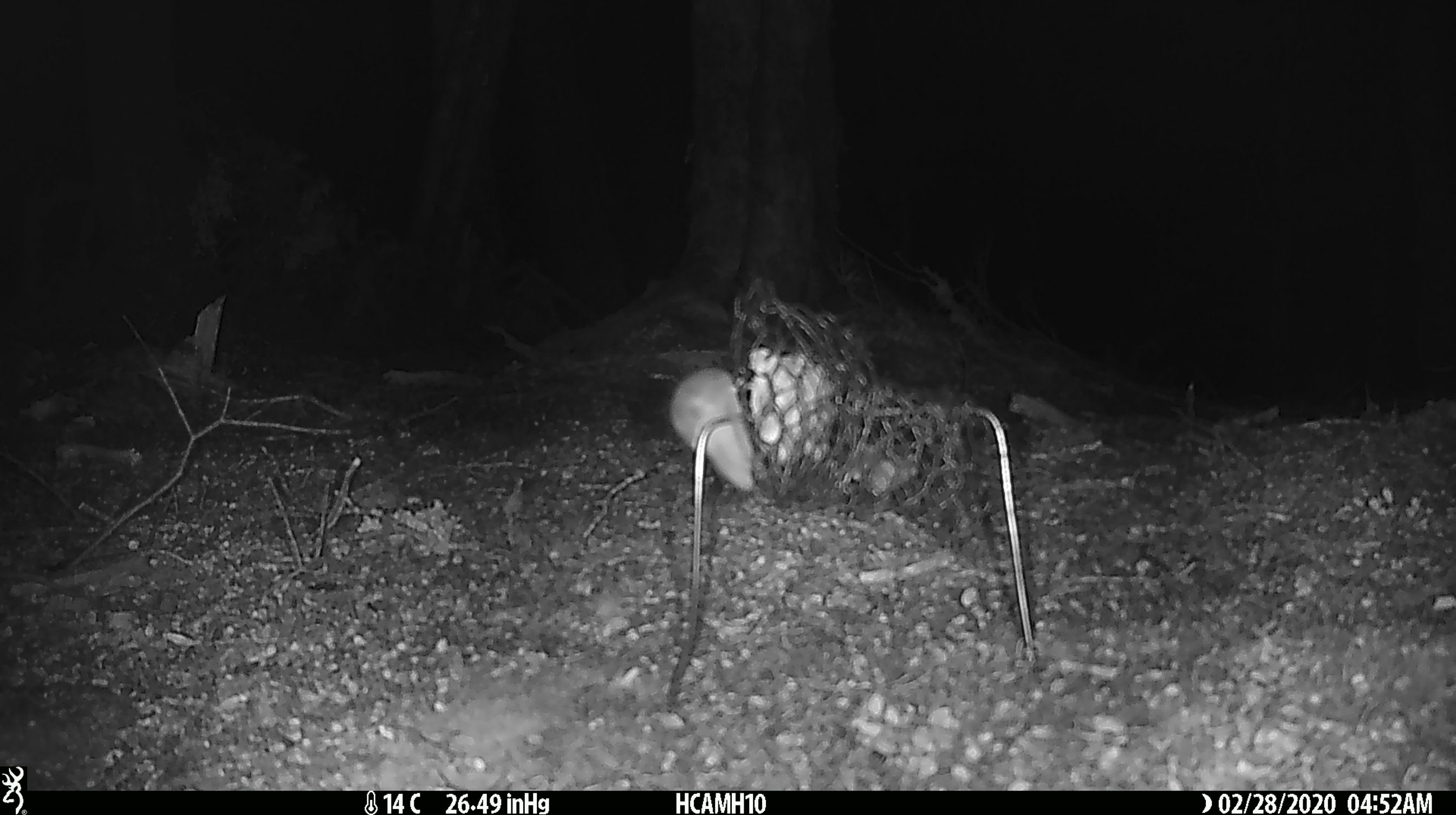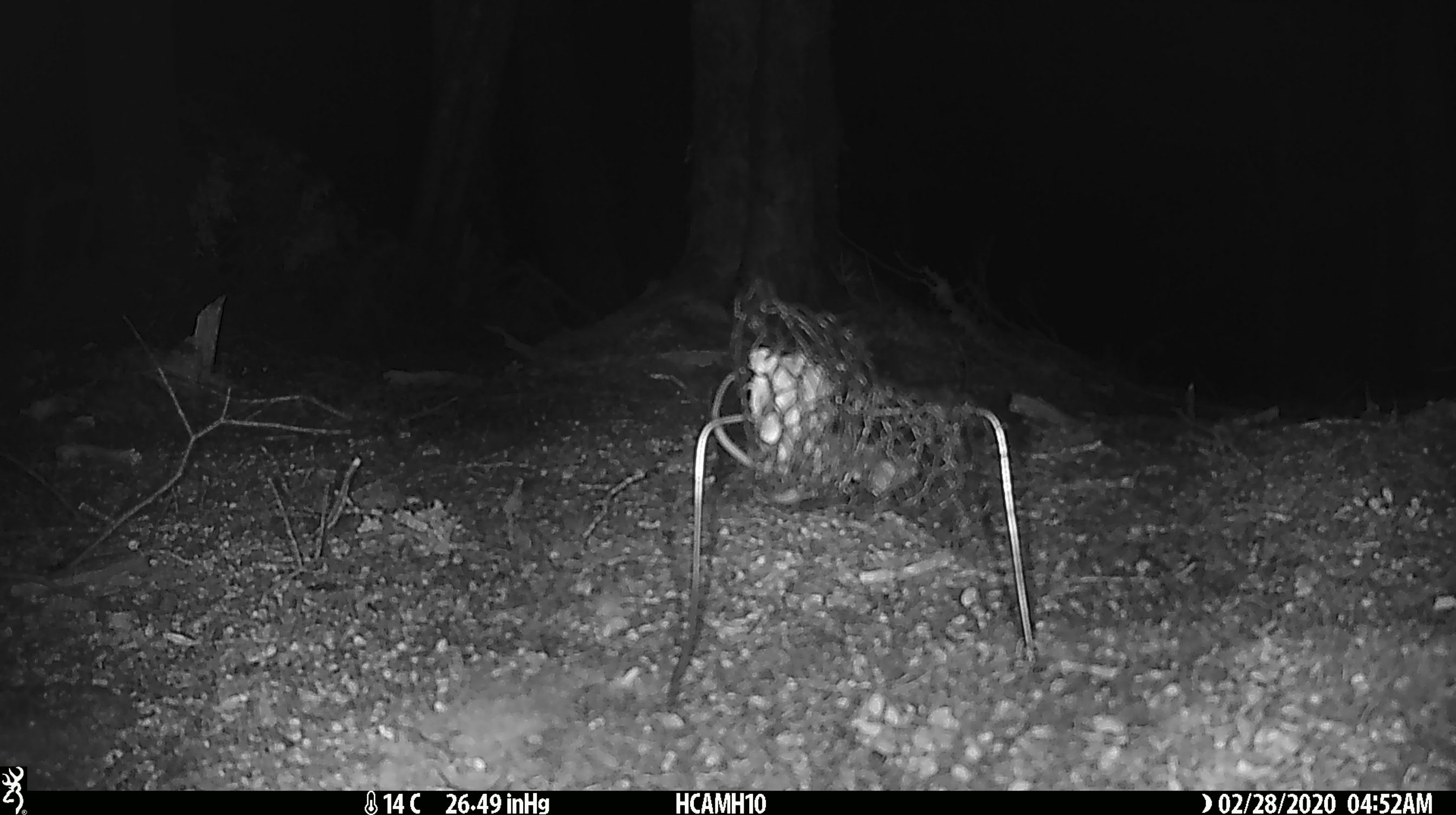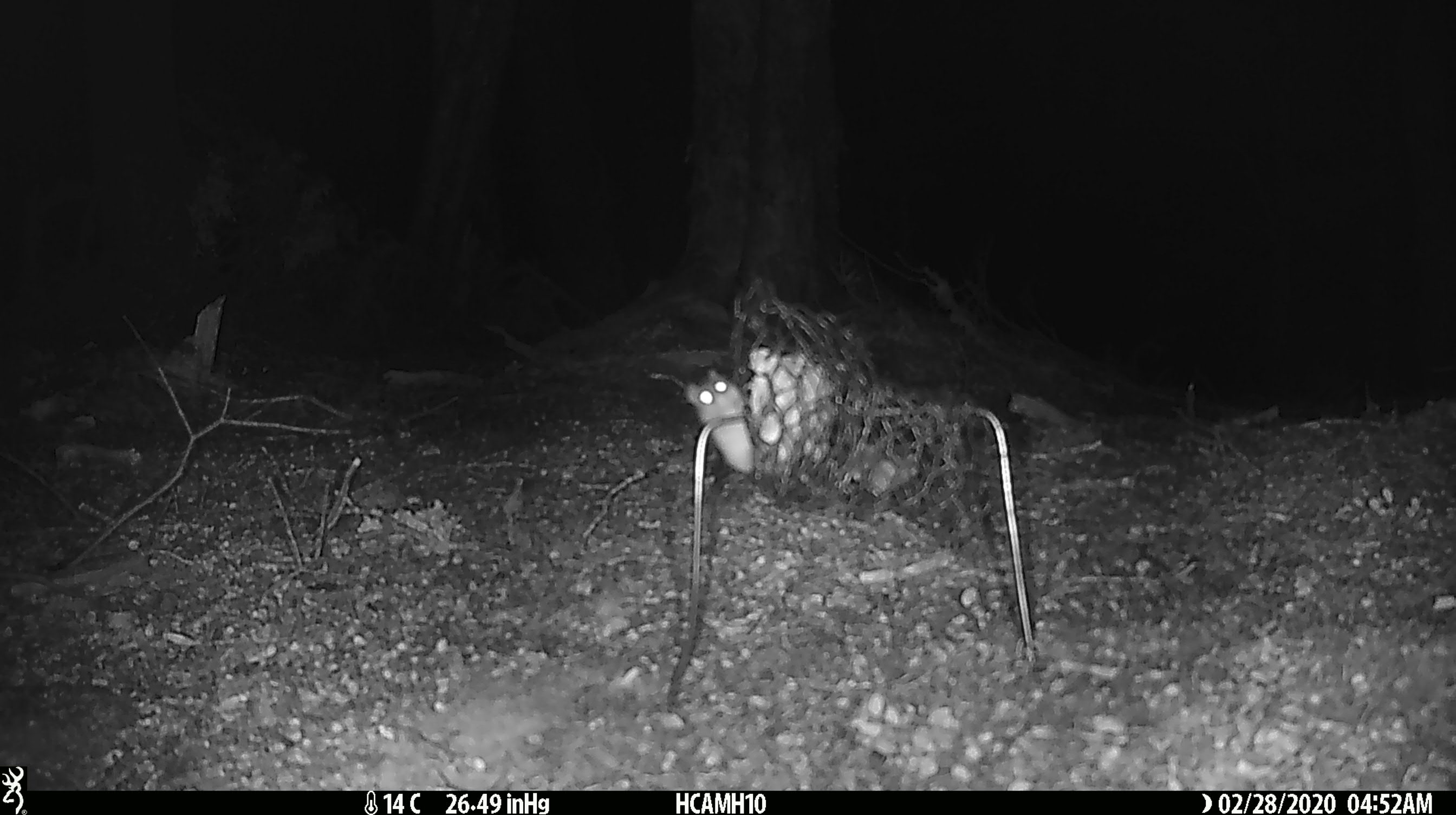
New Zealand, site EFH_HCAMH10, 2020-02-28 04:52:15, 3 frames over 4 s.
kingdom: Animalia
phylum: Chordata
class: Mammalia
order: Rodentia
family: Muridae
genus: Mus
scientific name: Mus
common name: mouse